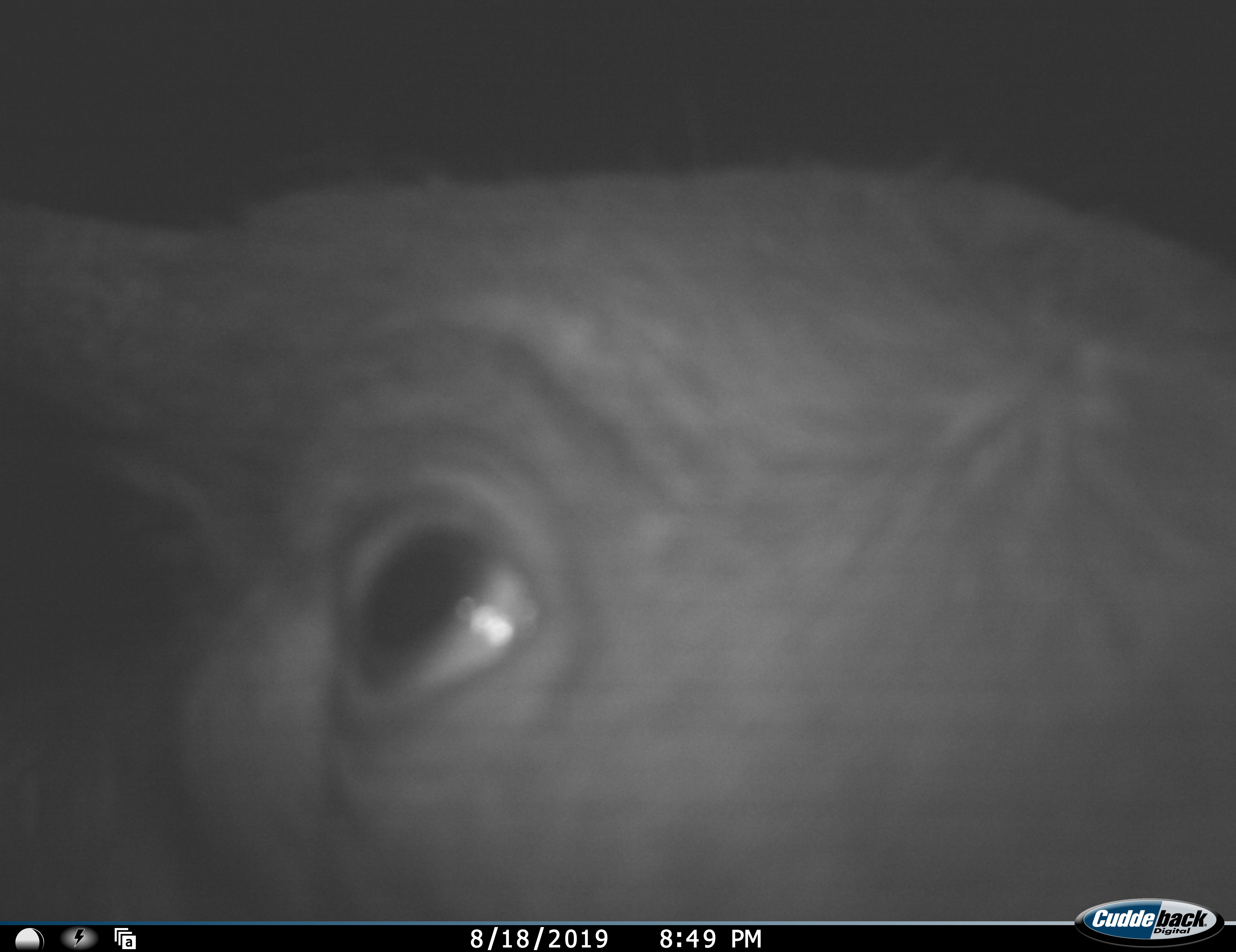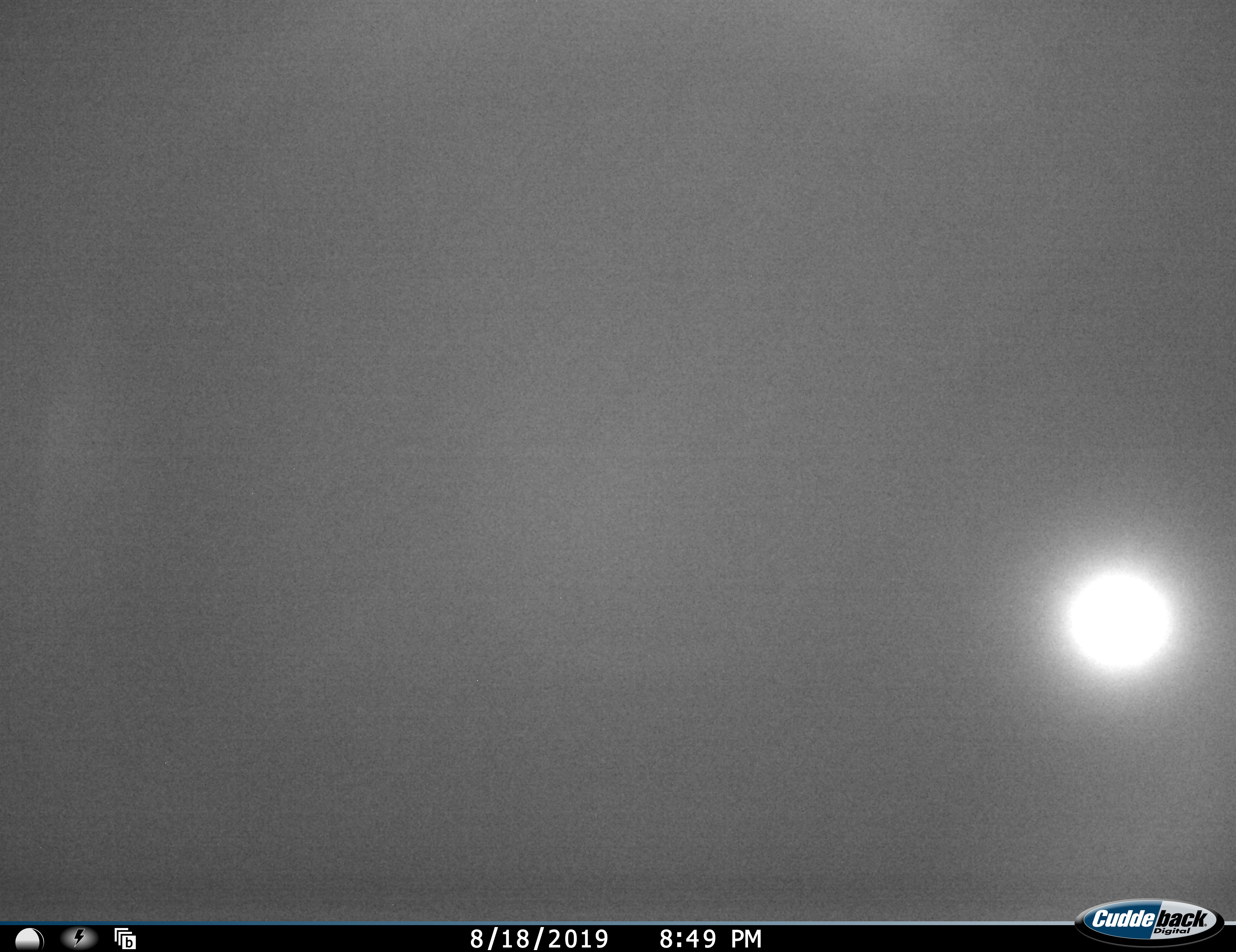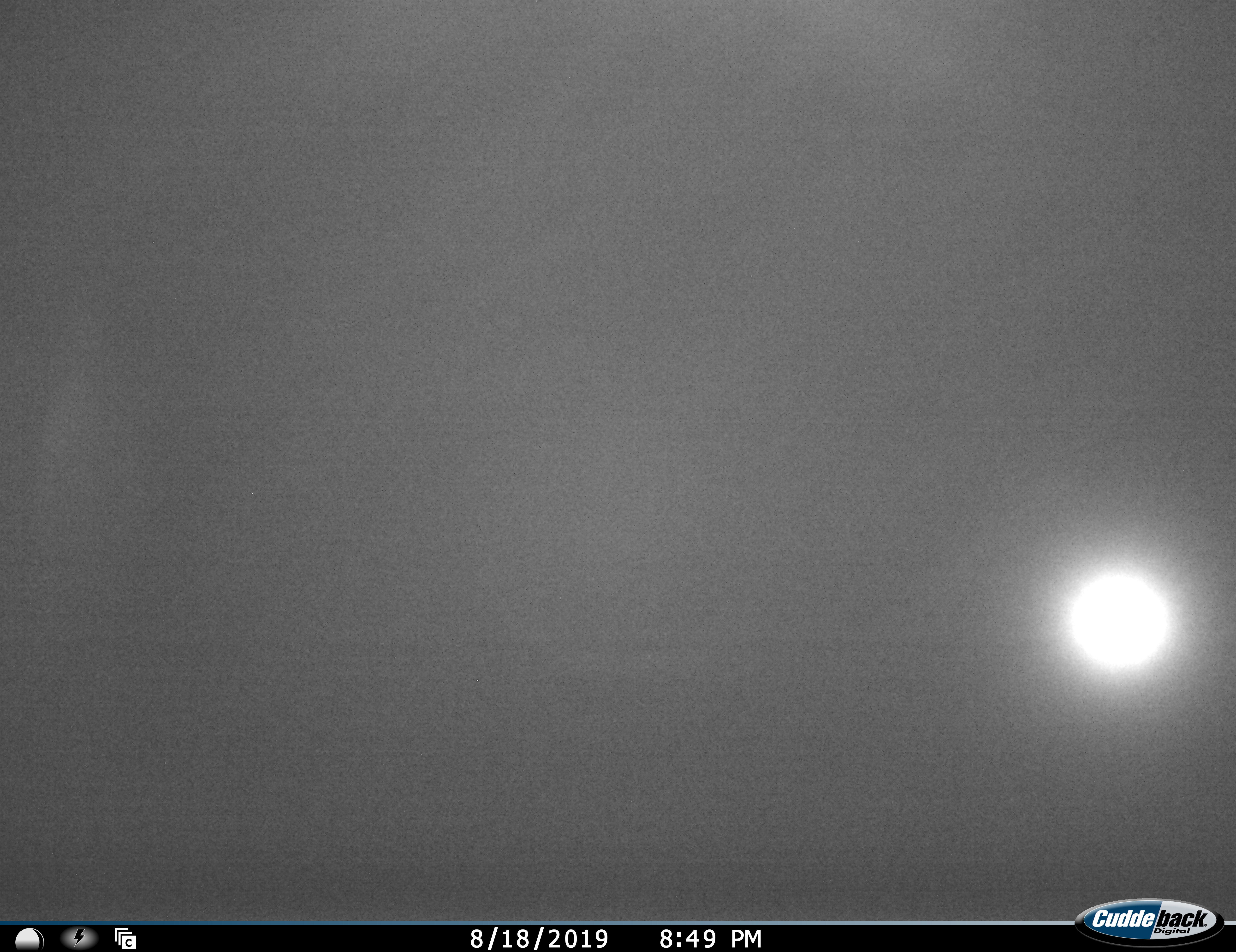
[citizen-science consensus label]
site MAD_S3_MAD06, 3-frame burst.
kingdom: Animalia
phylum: Chordata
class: Mammalia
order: Artiodactyla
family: Bovidae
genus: Syncerus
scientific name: Syncerus caffer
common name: african buffalo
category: buffalo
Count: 1.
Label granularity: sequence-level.